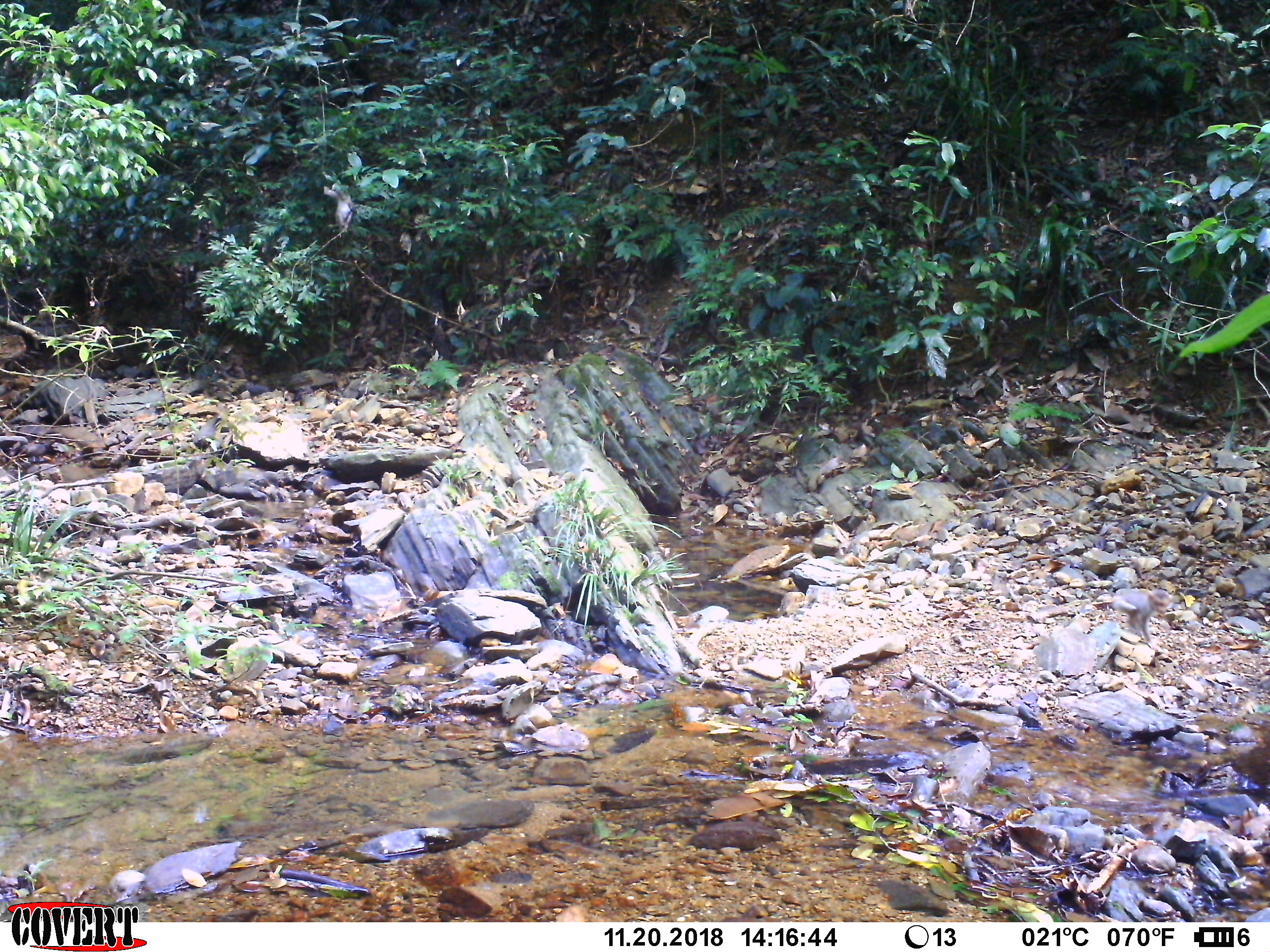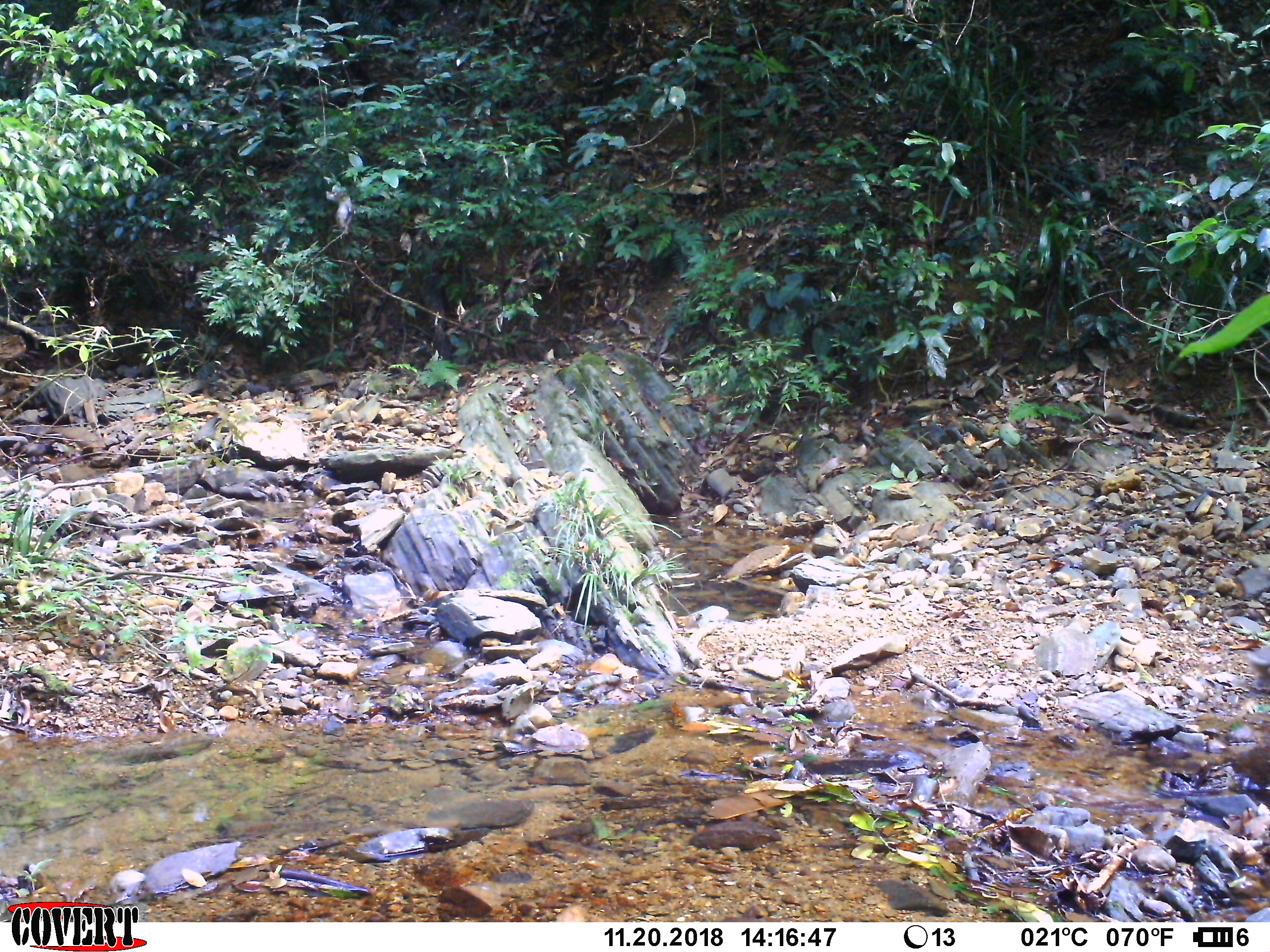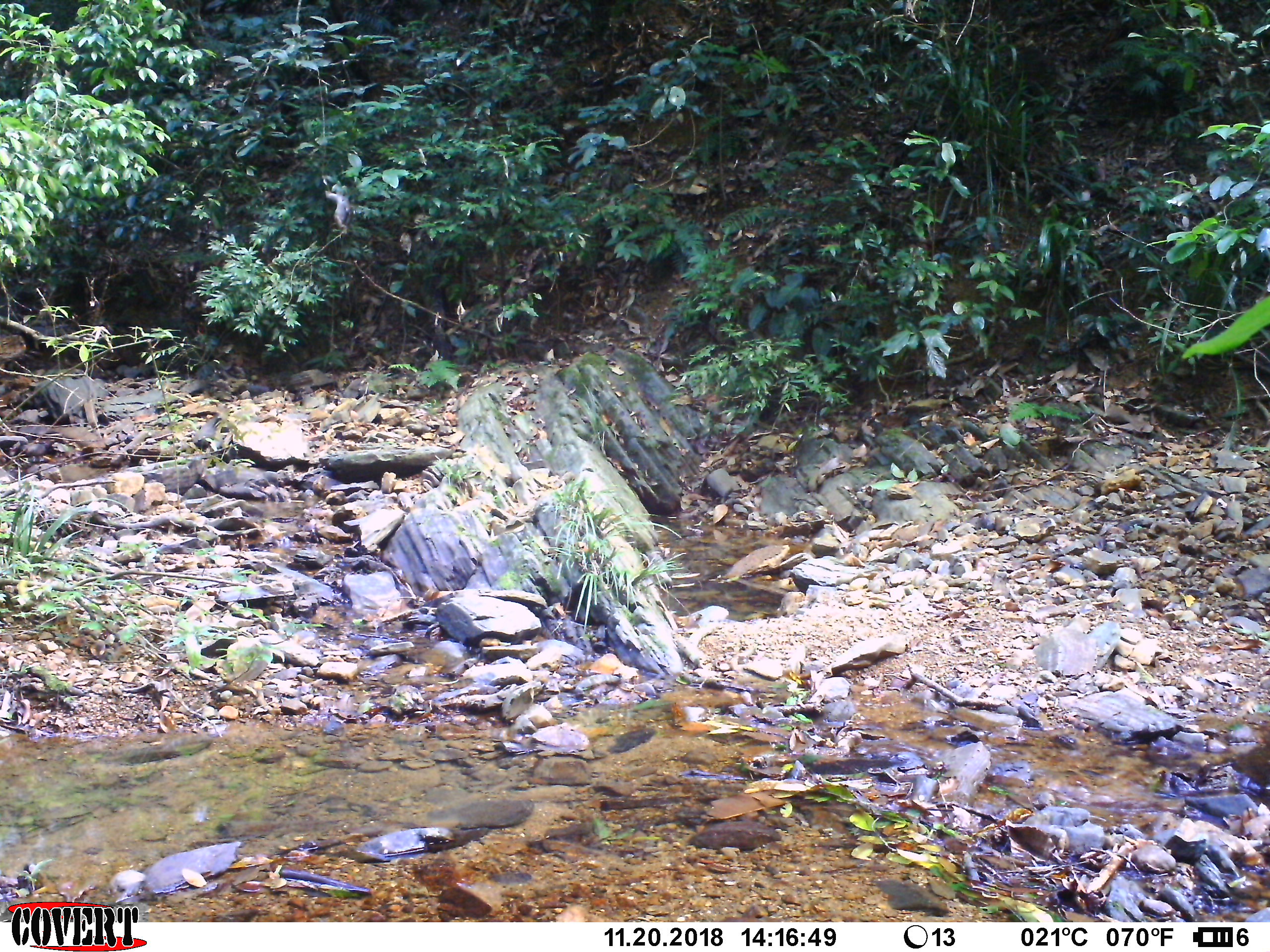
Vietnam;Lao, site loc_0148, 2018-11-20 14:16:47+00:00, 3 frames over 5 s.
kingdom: Animalia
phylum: Chordata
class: Mammalia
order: Primates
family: Cercopithecidae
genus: Macaca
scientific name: Macaca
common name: macaques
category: assam or rhesus macaque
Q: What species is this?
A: Assam or rhesus macaque (macaques) (Macaca).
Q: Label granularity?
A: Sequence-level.